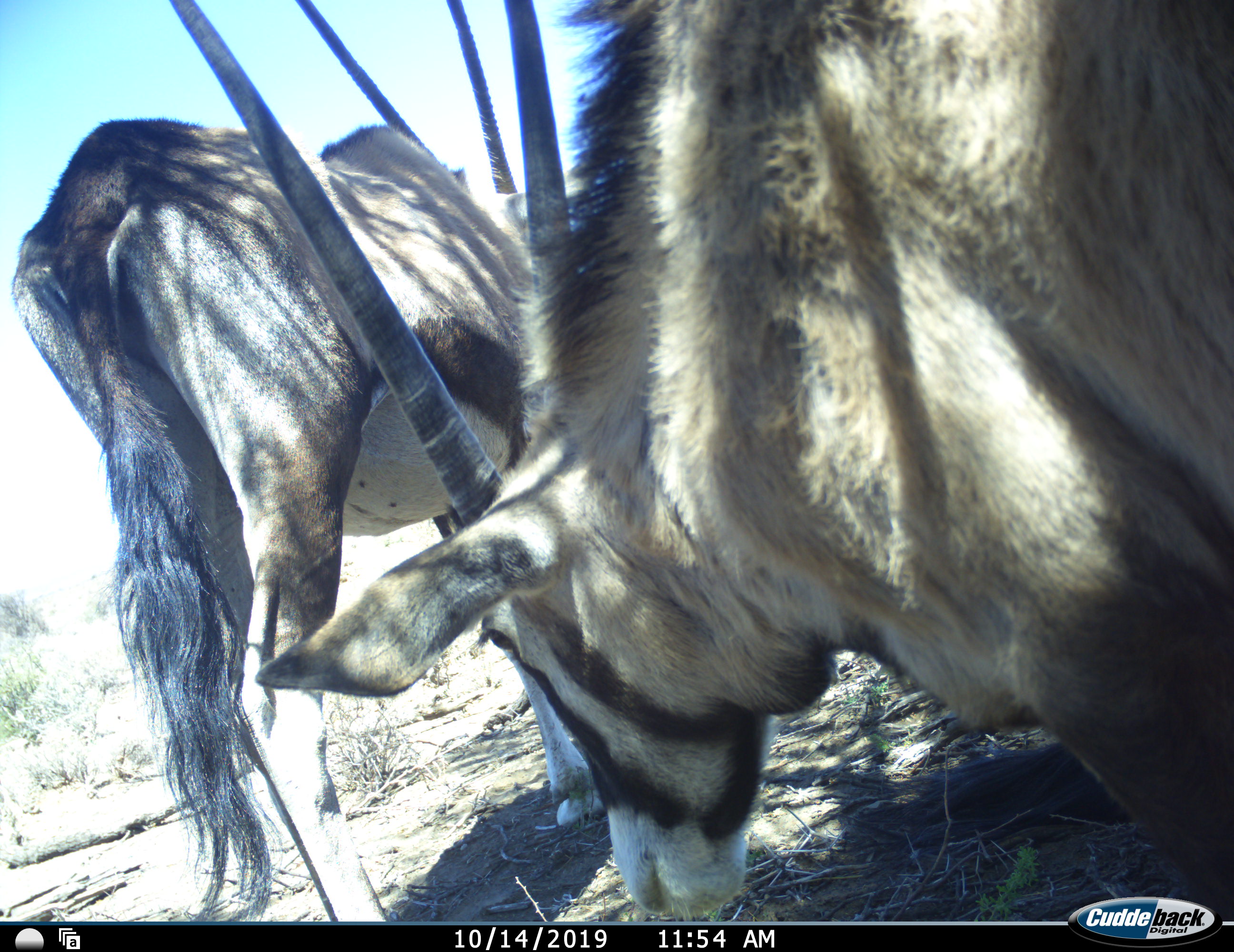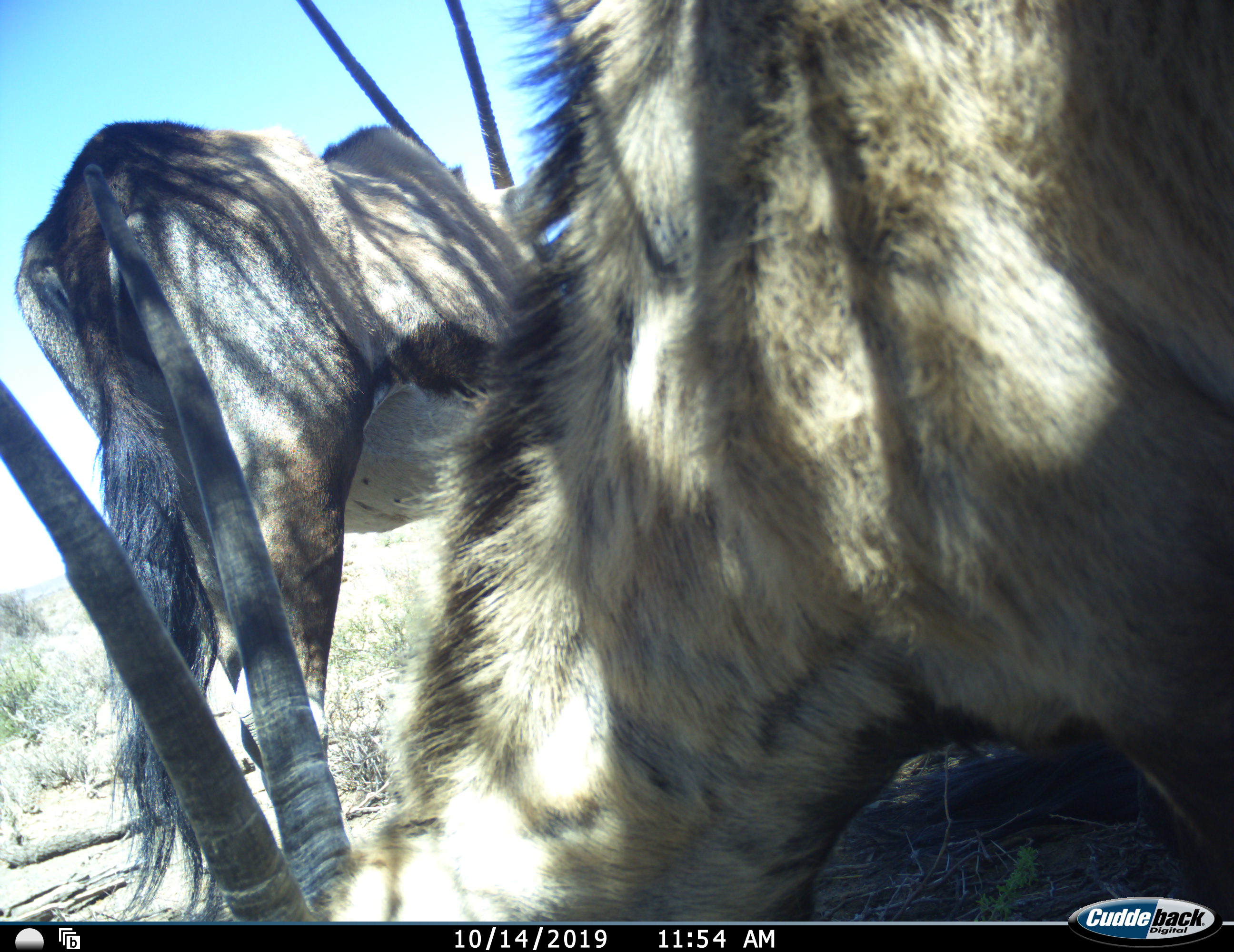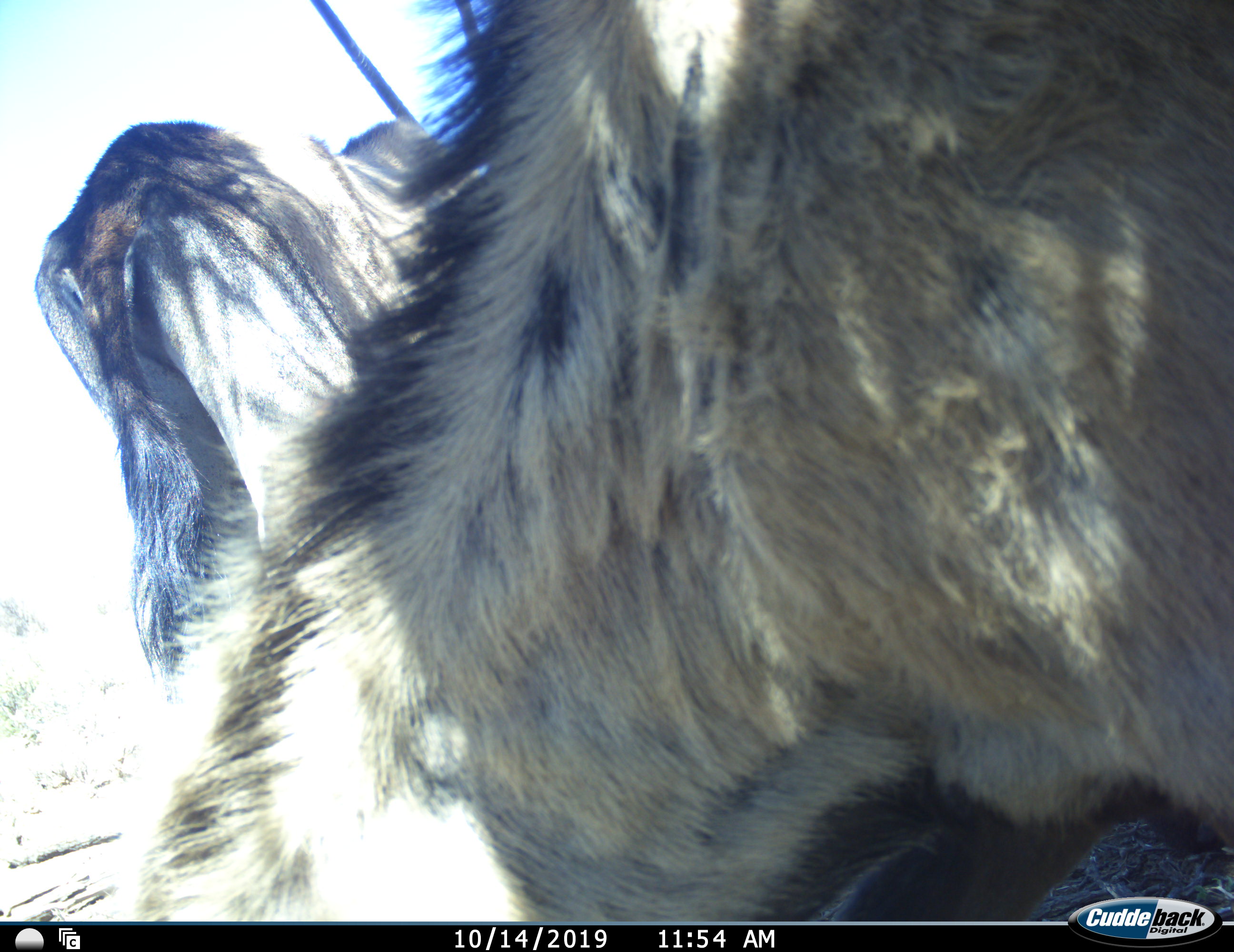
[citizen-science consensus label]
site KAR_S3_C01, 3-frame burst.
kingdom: Animalia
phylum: Chordata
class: Mammalia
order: Artiodactyla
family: Bovidae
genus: Oryx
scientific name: Oryx gazella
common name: gemsbok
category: oryx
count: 2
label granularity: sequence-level